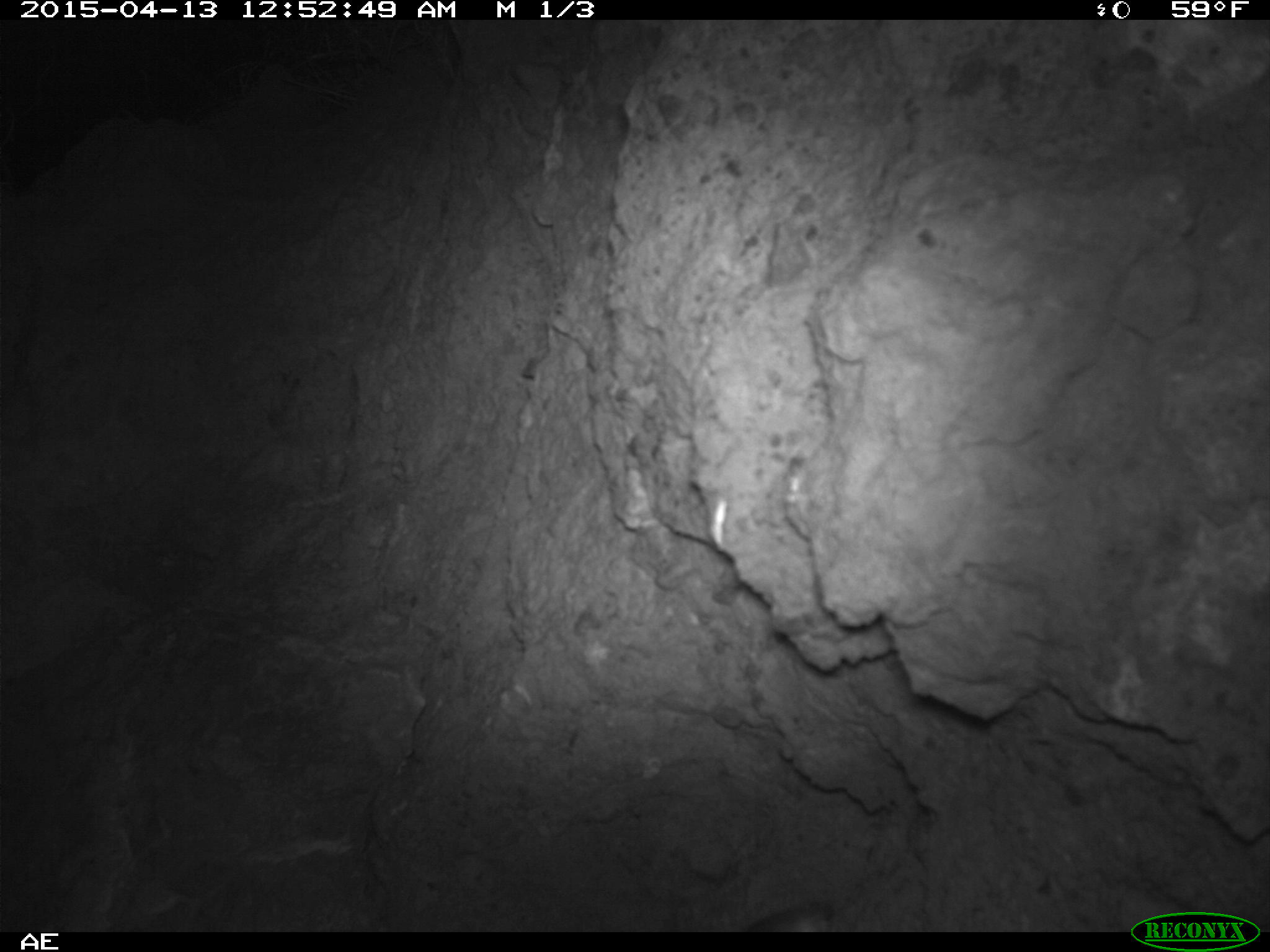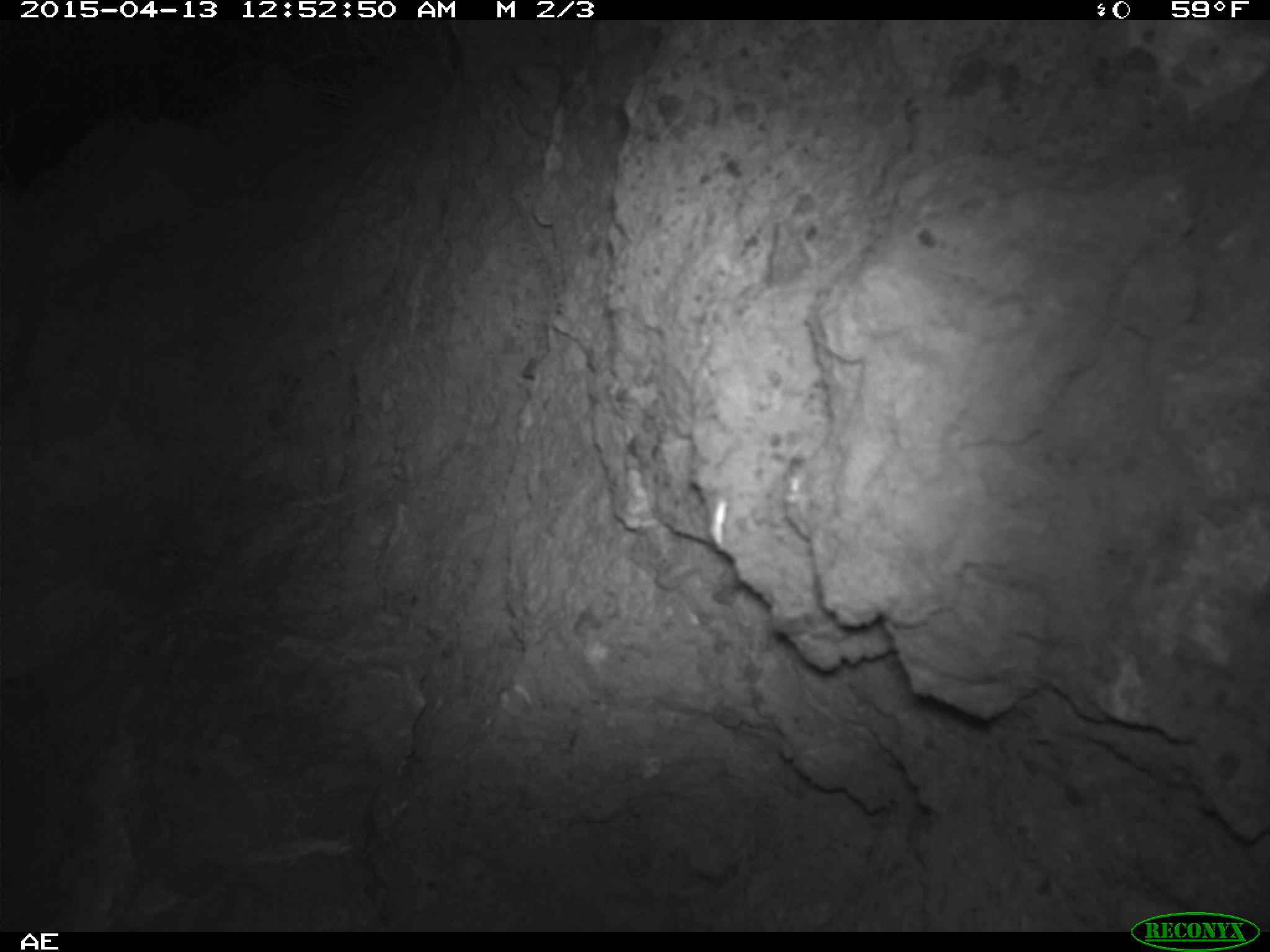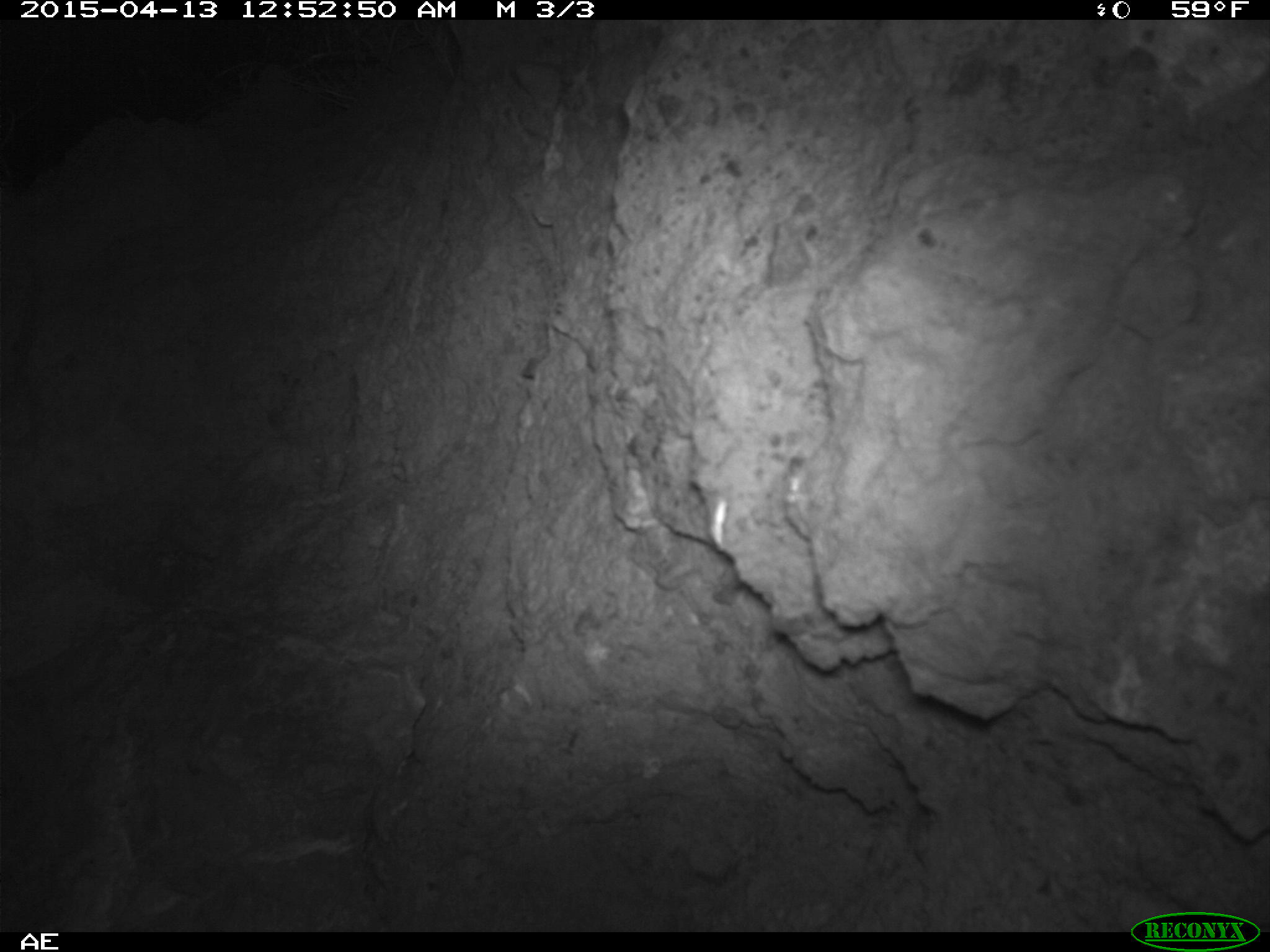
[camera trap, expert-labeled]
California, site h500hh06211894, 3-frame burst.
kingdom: Animalia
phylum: Chordata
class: Mammalia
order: Rodentia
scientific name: Rodentia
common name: rodent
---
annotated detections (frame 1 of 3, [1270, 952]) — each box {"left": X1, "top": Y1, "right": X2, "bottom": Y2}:
rodent: {"left": 745, "top": 901, "right": 833, "bottom": 932}